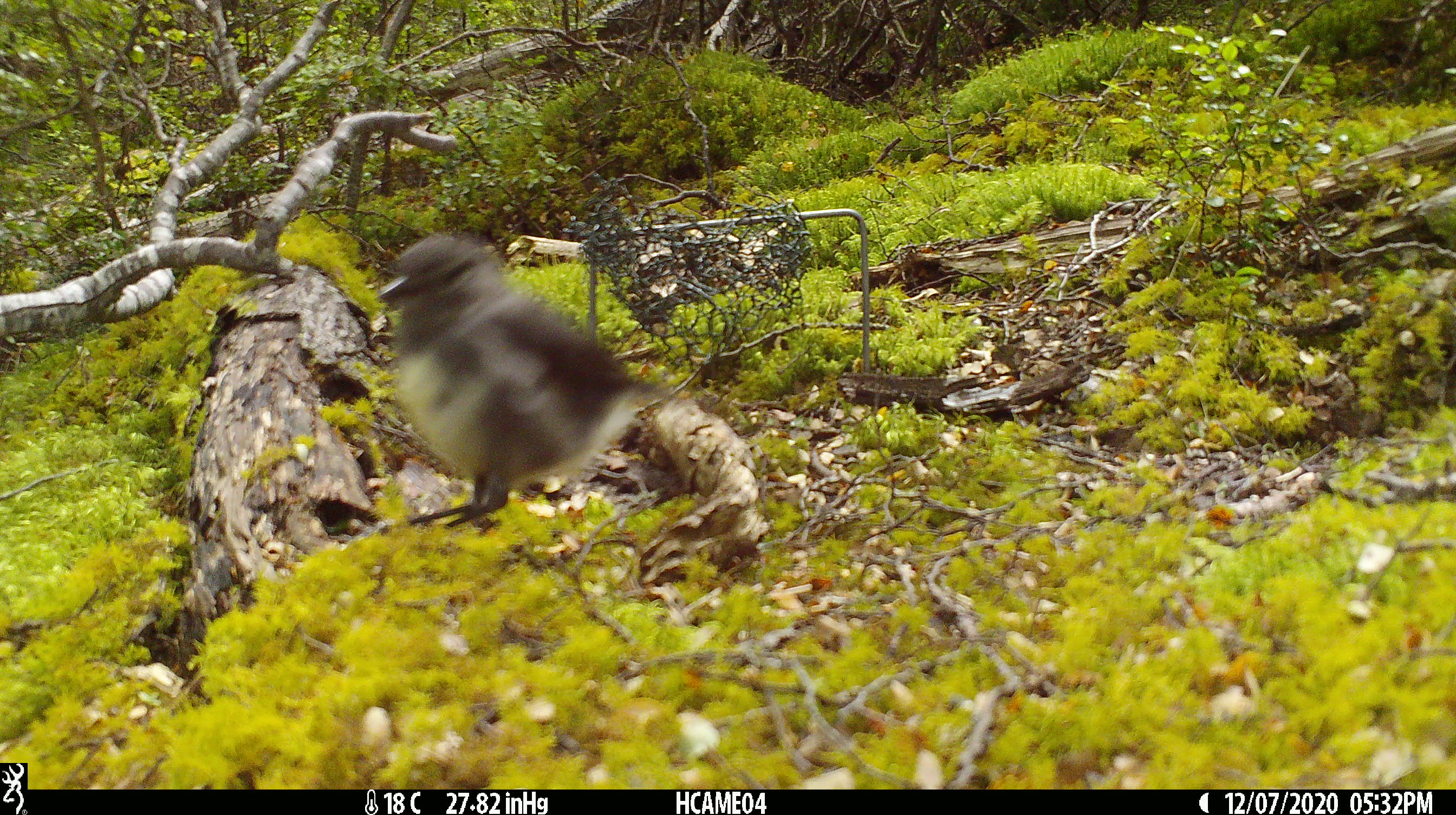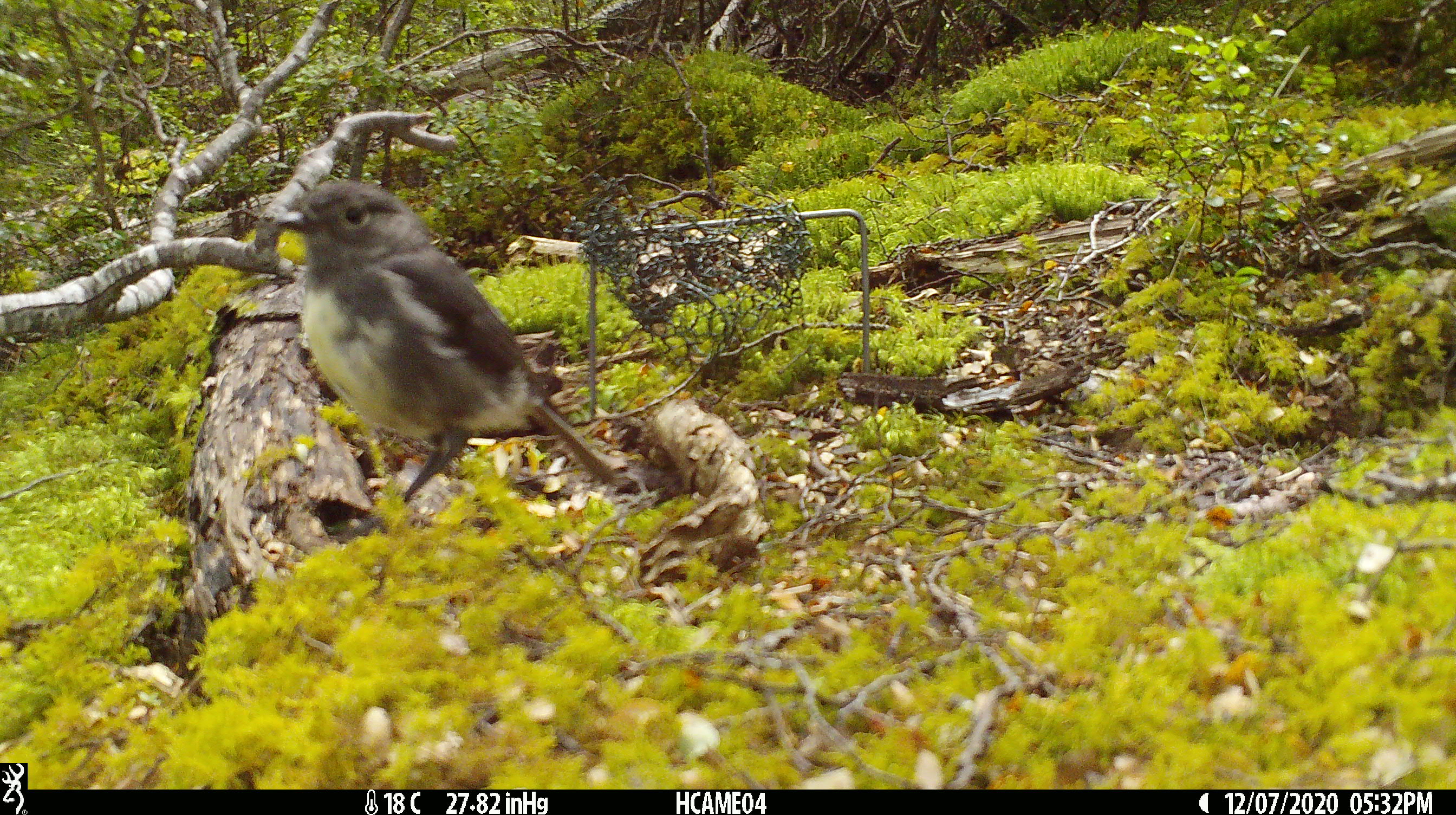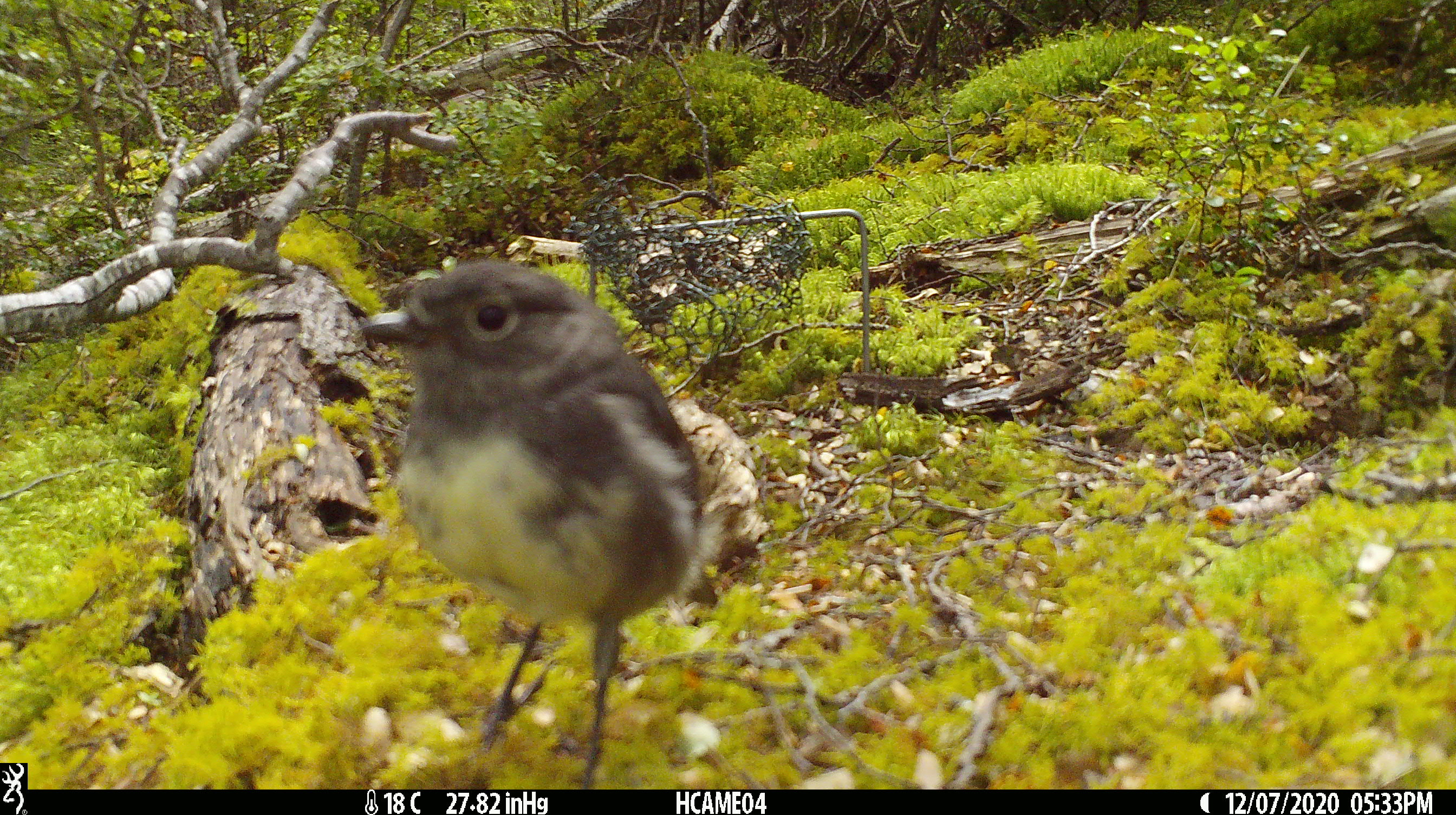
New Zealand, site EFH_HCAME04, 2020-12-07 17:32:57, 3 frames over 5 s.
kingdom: Animalia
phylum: Chordata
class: Aves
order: Passeriformes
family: Petroicidae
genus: Petroica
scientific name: Petroica australis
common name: new zealand robin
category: robin